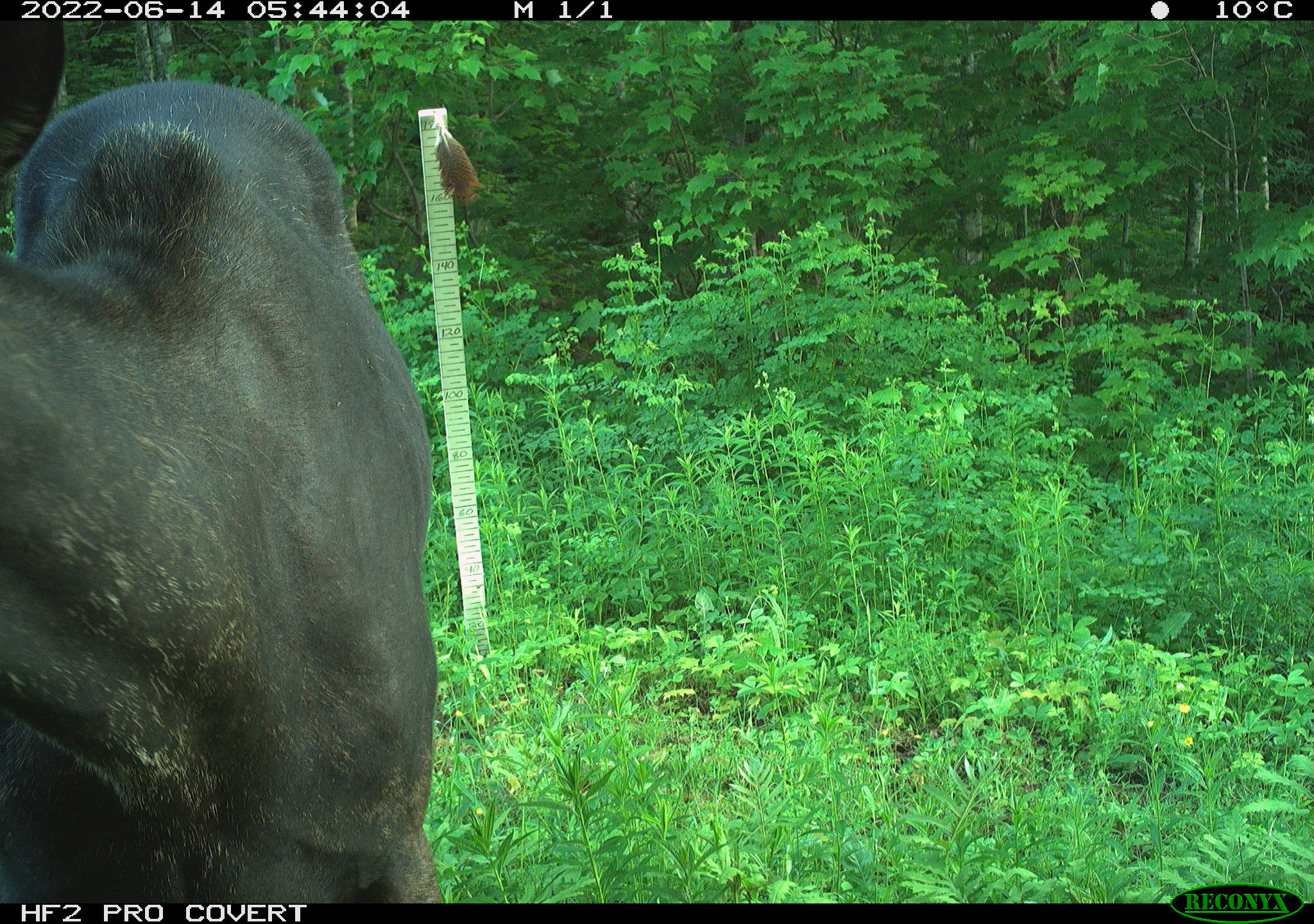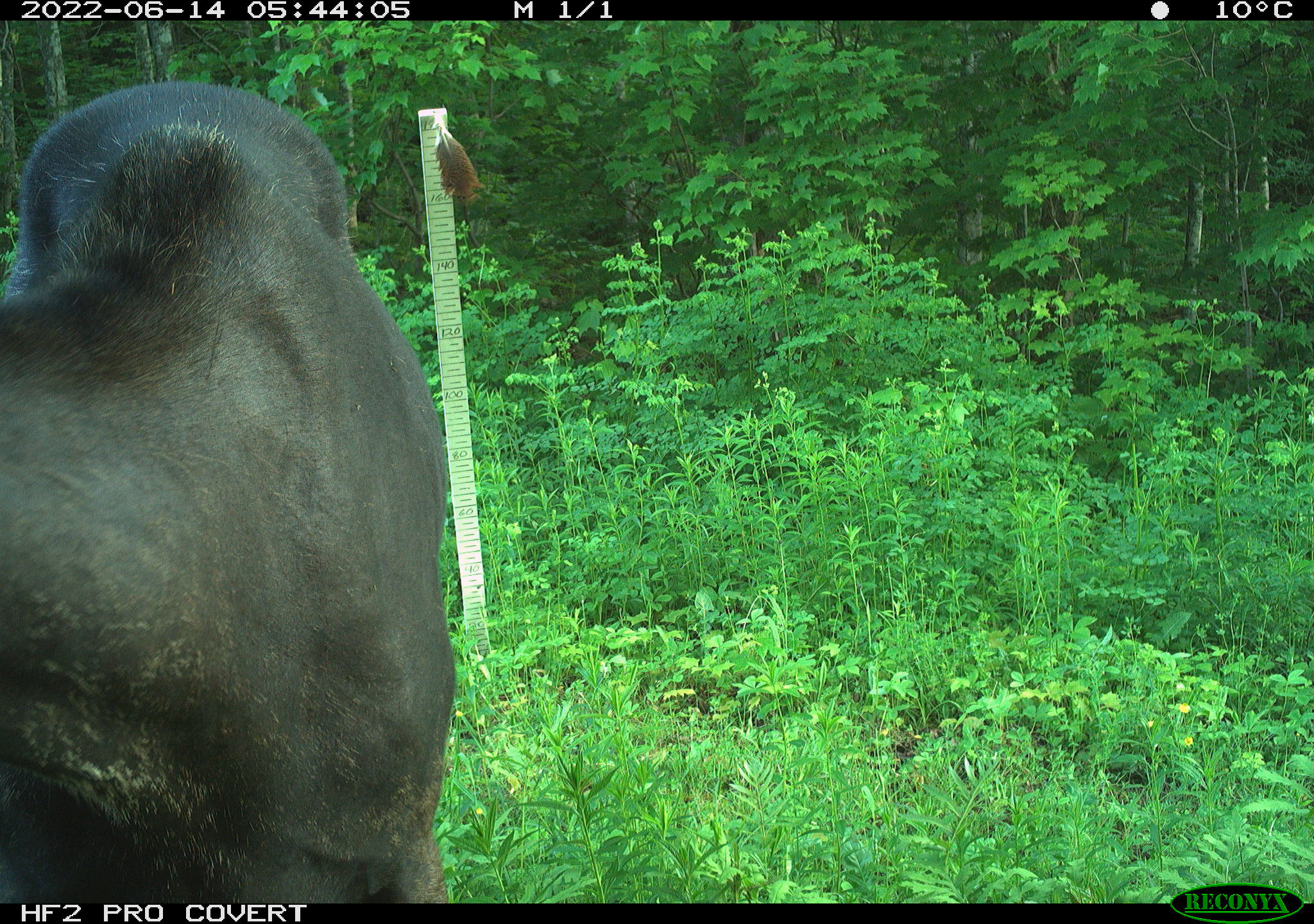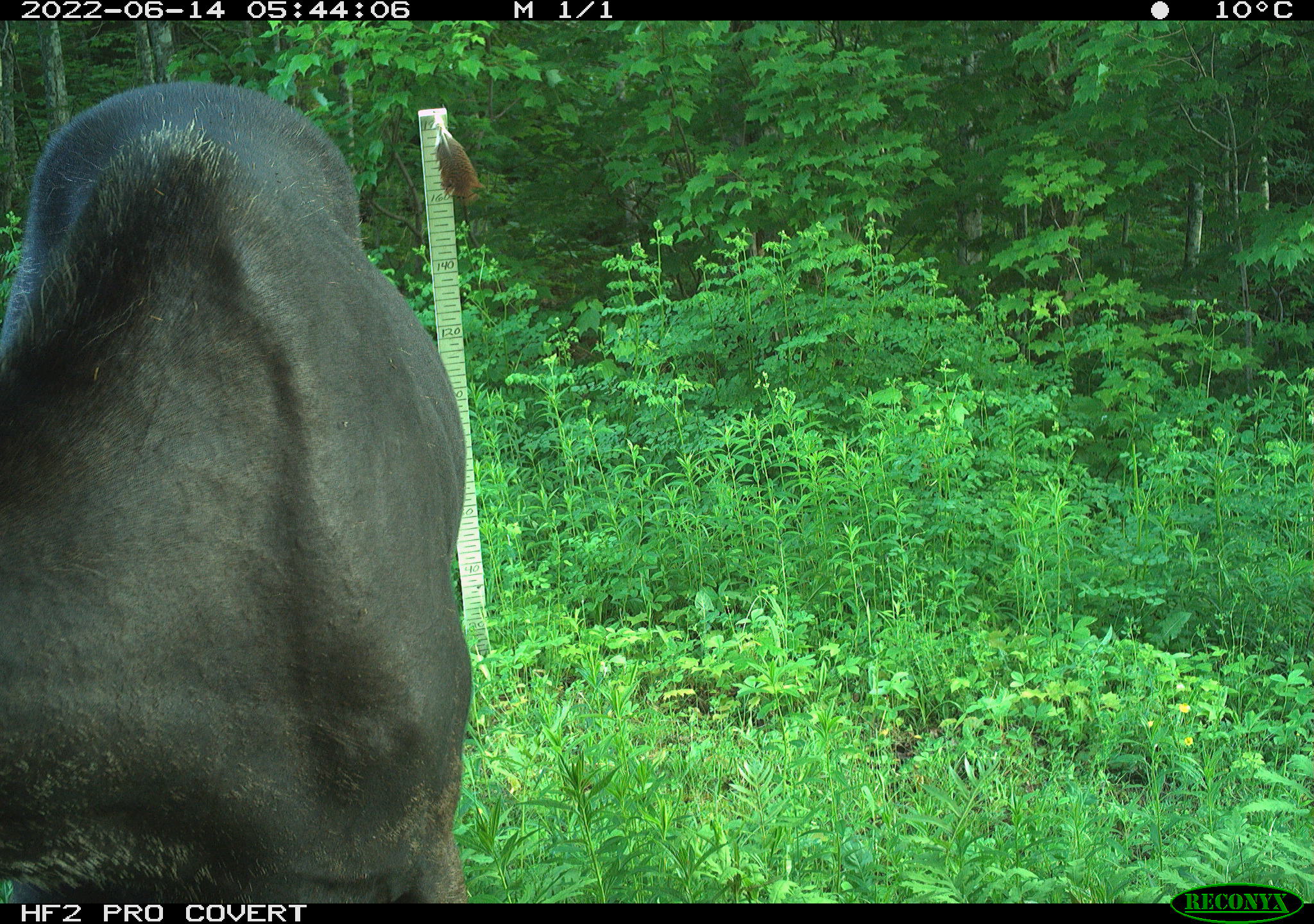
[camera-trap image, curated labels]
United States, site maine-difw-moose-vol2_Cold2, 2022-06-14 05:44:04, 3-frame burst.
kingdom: Animalia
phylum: Chordata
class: Mammalia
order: Artiodactyla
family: Cervidae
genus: Alces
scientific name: Alces alces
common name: moose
Moose (Alces alces).